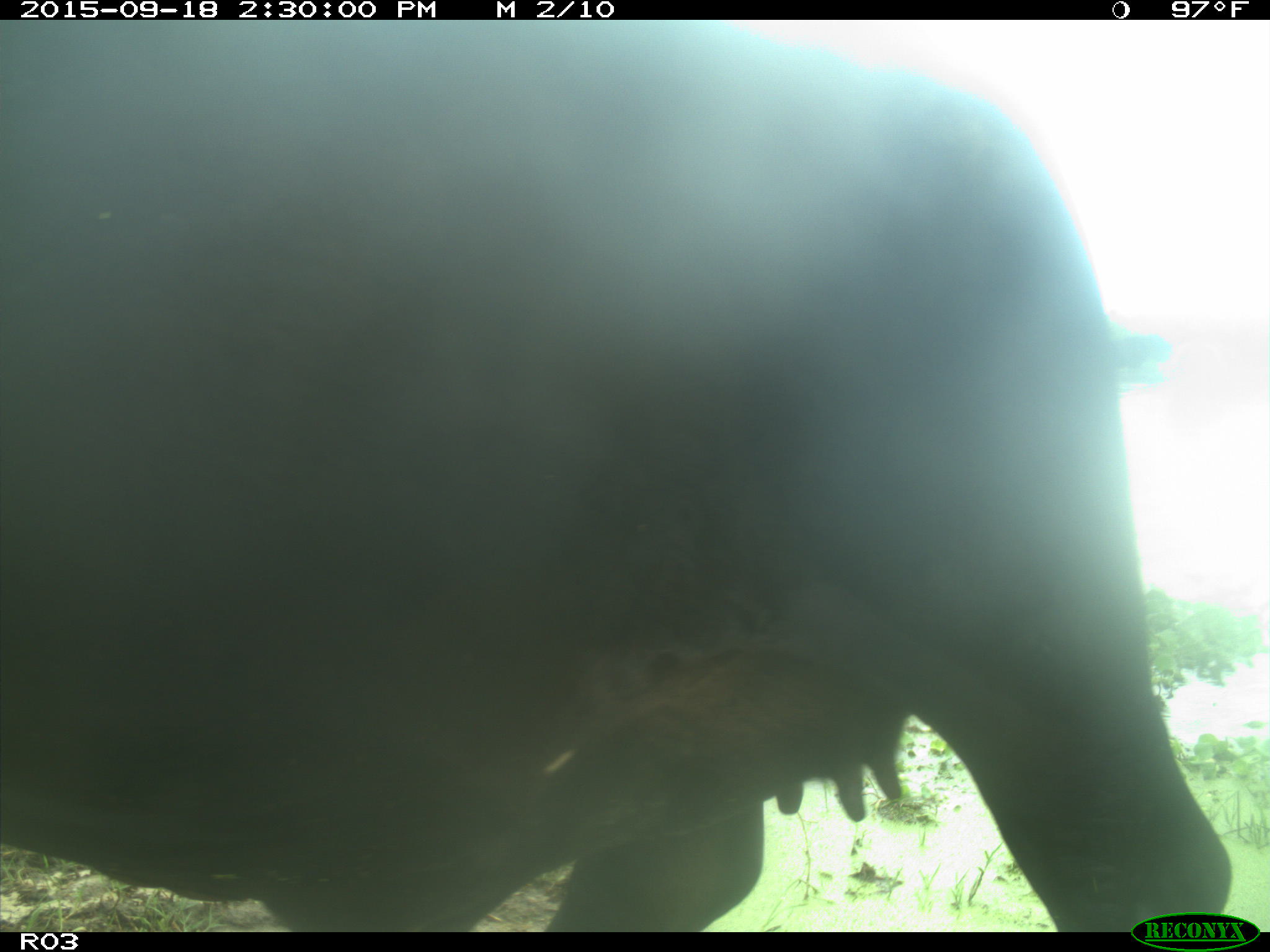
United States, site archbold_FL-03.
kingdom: Animalia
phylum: Chordata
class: Mammalia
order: Artiodactyla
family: Bovidae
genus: Bos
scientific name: Bos taurus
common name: domestic cow